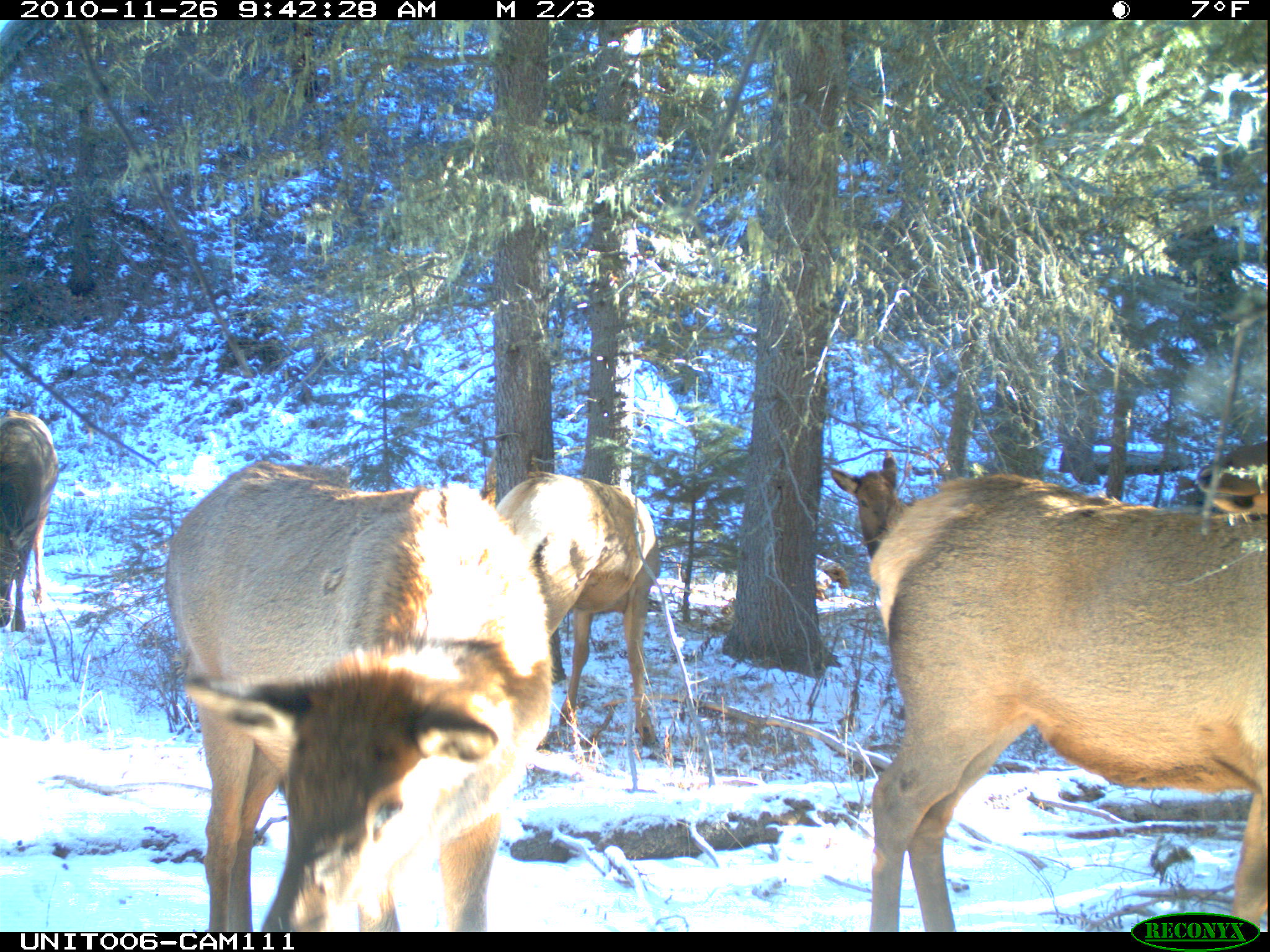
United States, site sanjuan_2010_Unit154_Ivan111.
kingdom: Animalia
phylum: Chordata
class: Mammalia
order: Artiodactyla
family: Cervidae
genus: Cervus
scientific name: Cervus elaphus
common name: red deer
Cervus elaphus (red deer).